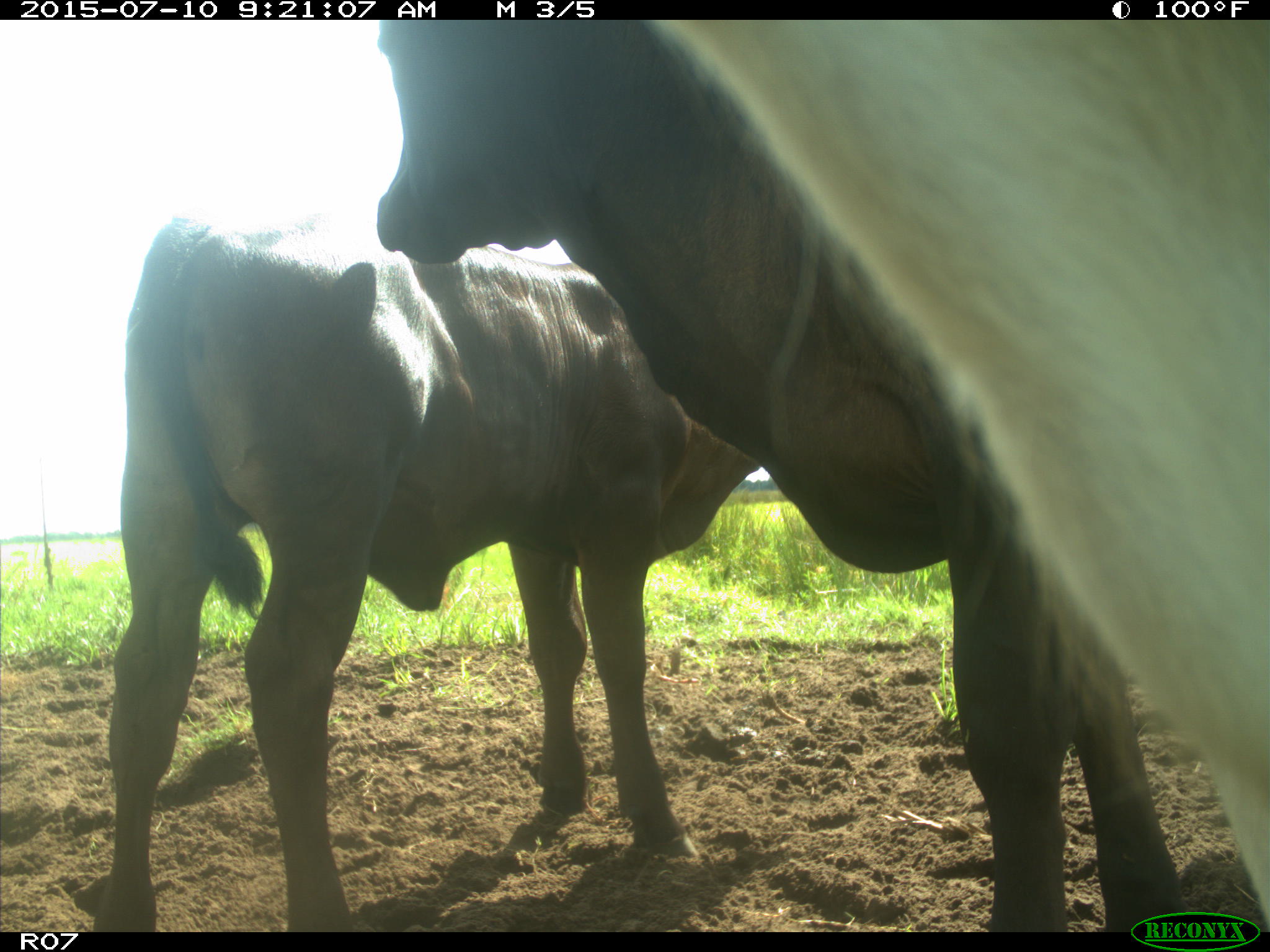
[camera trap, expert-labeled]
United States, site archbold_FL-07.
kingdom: Animalia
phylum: Chordata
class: Mammalia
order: Artiodactyla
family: Bovidae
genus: Bos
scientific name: Bos taurus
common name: domestic cow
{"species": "Bos taurus (domestic cow)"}